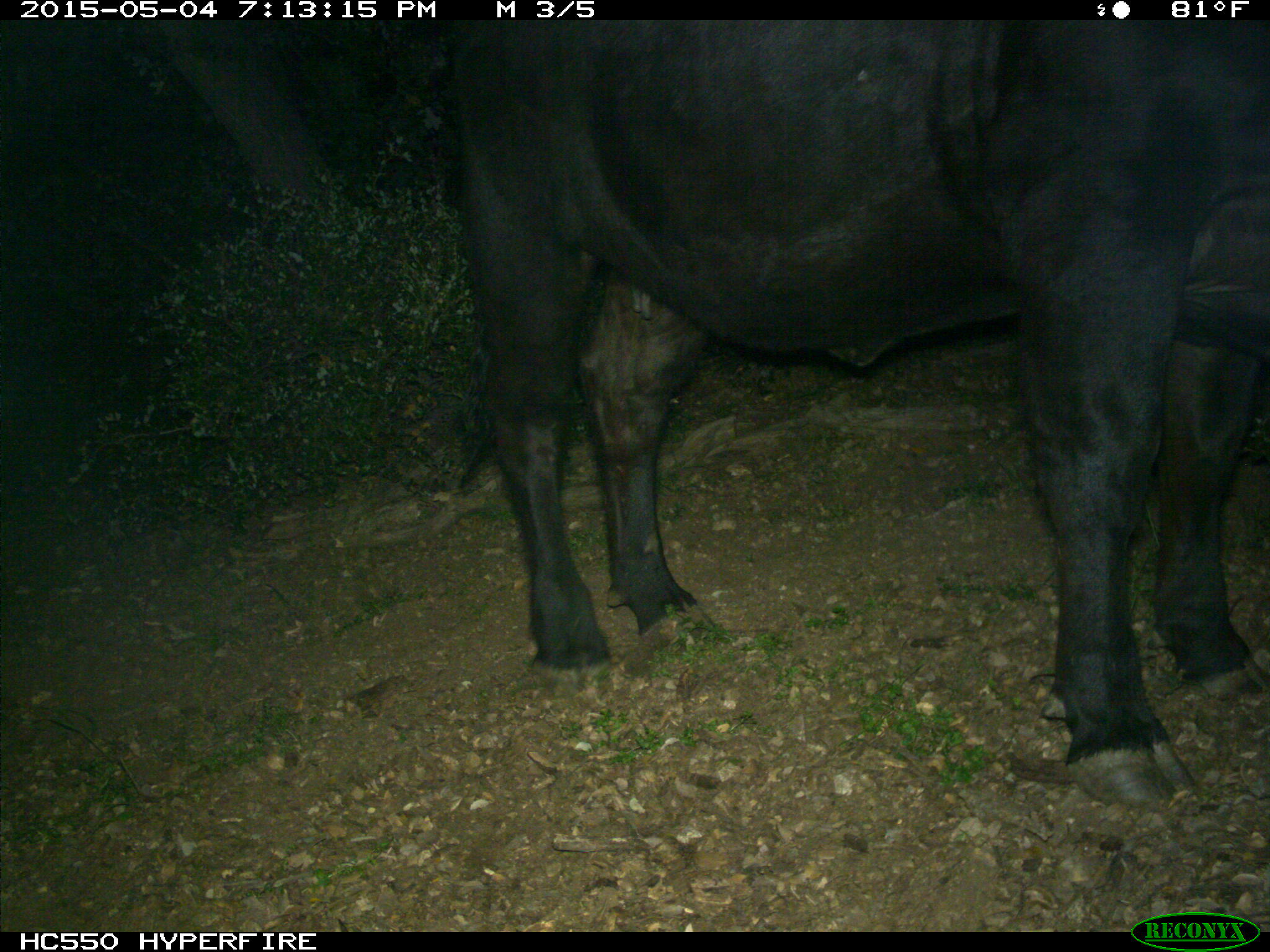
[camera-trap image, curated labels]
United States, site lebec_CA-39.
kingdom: Animalia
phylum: Chordata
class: Mammalia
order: Artiodactyla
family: Bovidae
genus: Bos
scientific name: Bos taurus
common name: domestic cow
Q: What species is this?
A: Bos taurus (domestic cow).